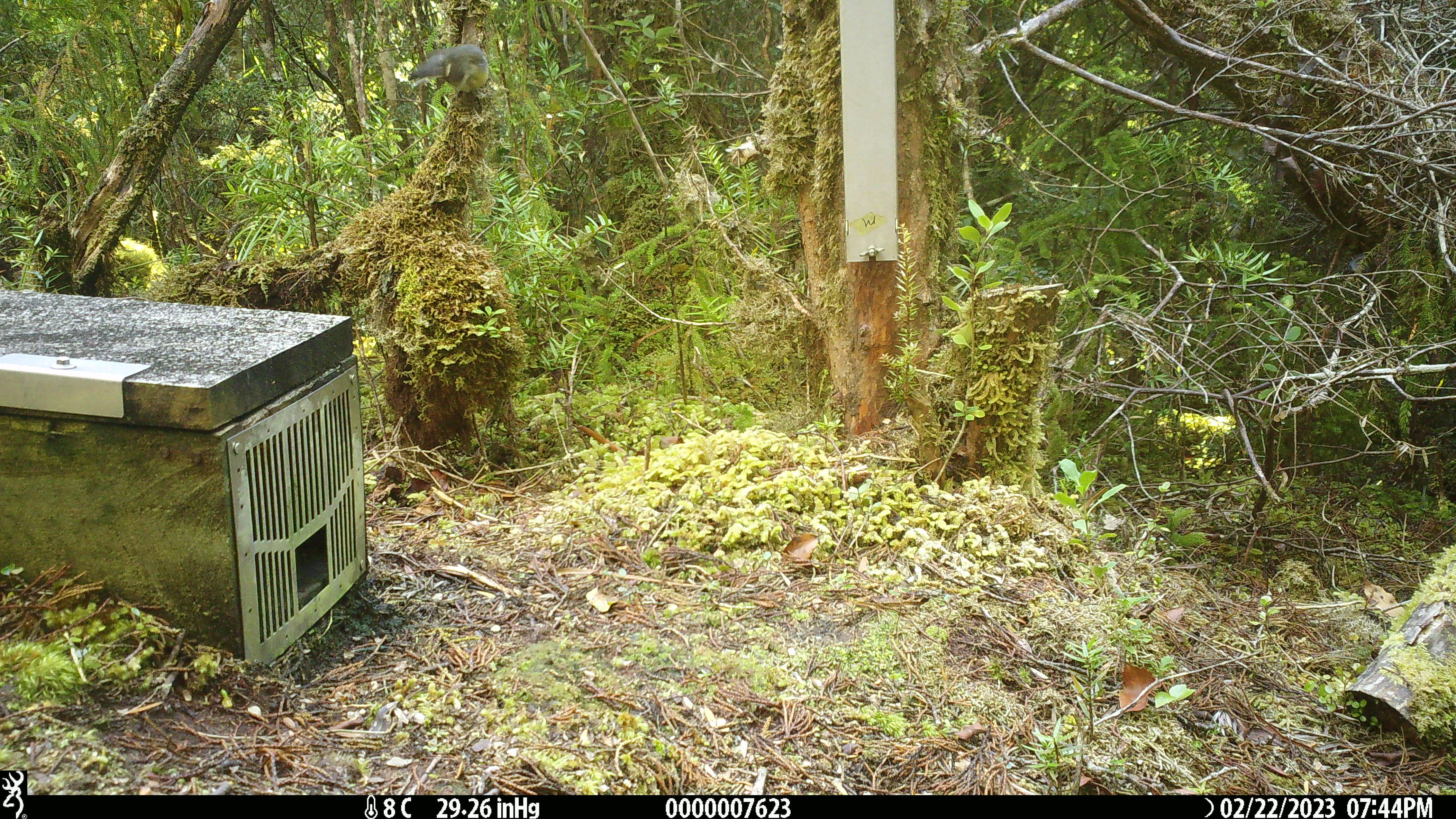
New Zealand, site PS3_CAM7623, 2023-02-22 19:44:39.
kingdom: Animalia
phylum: Chordata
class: Aves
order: Passeriformes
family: Petroicidae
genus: Petroica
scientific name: Petroica macrocephala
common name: tomtit